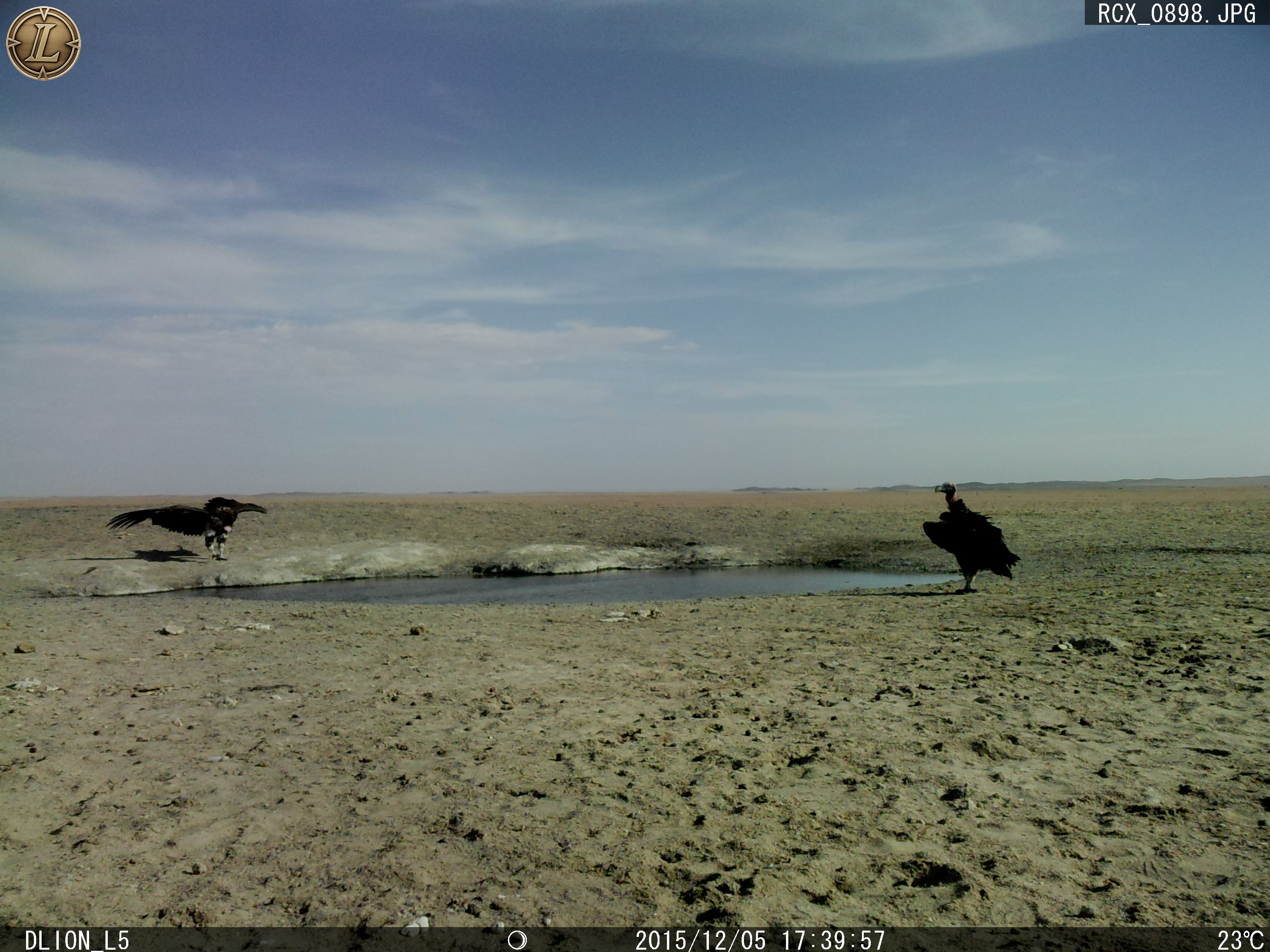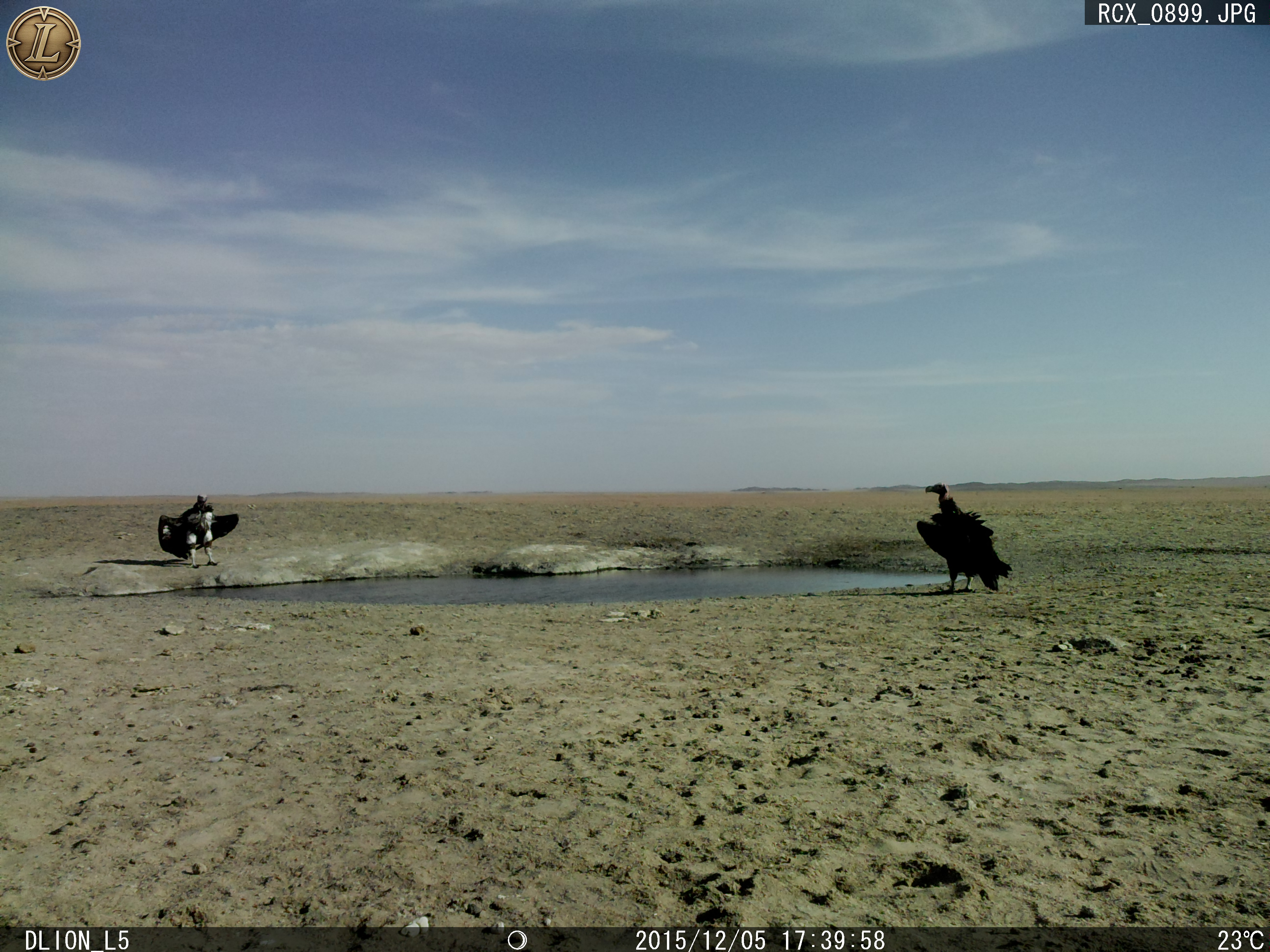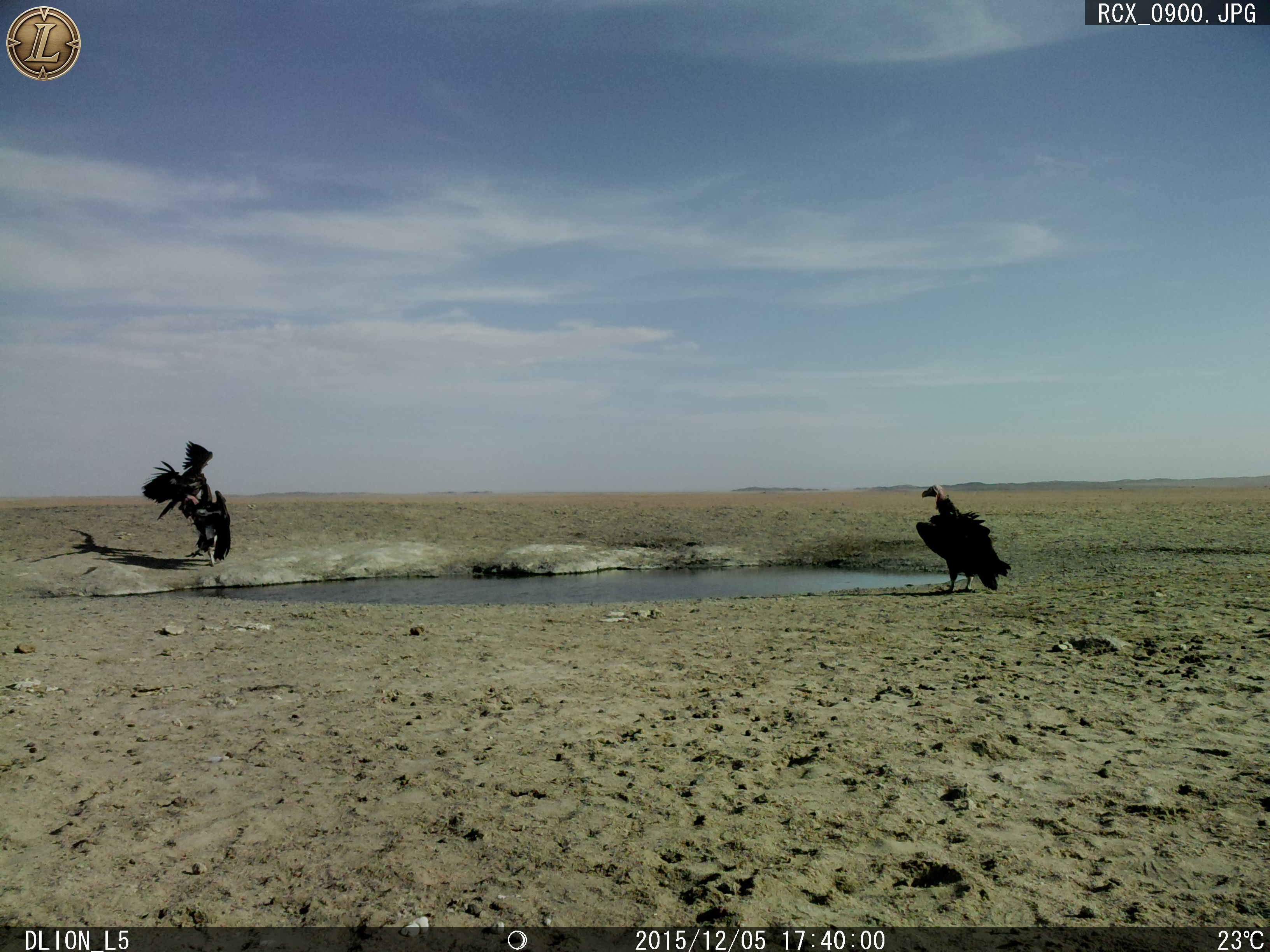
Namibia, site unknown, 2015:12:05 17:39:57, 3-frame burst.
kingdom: Animalia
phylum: Chordata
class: Aves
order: Accipitriformes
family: Accipitridae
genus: Torgos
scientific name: Torgos tracheliotos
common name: lappet-faced vulture